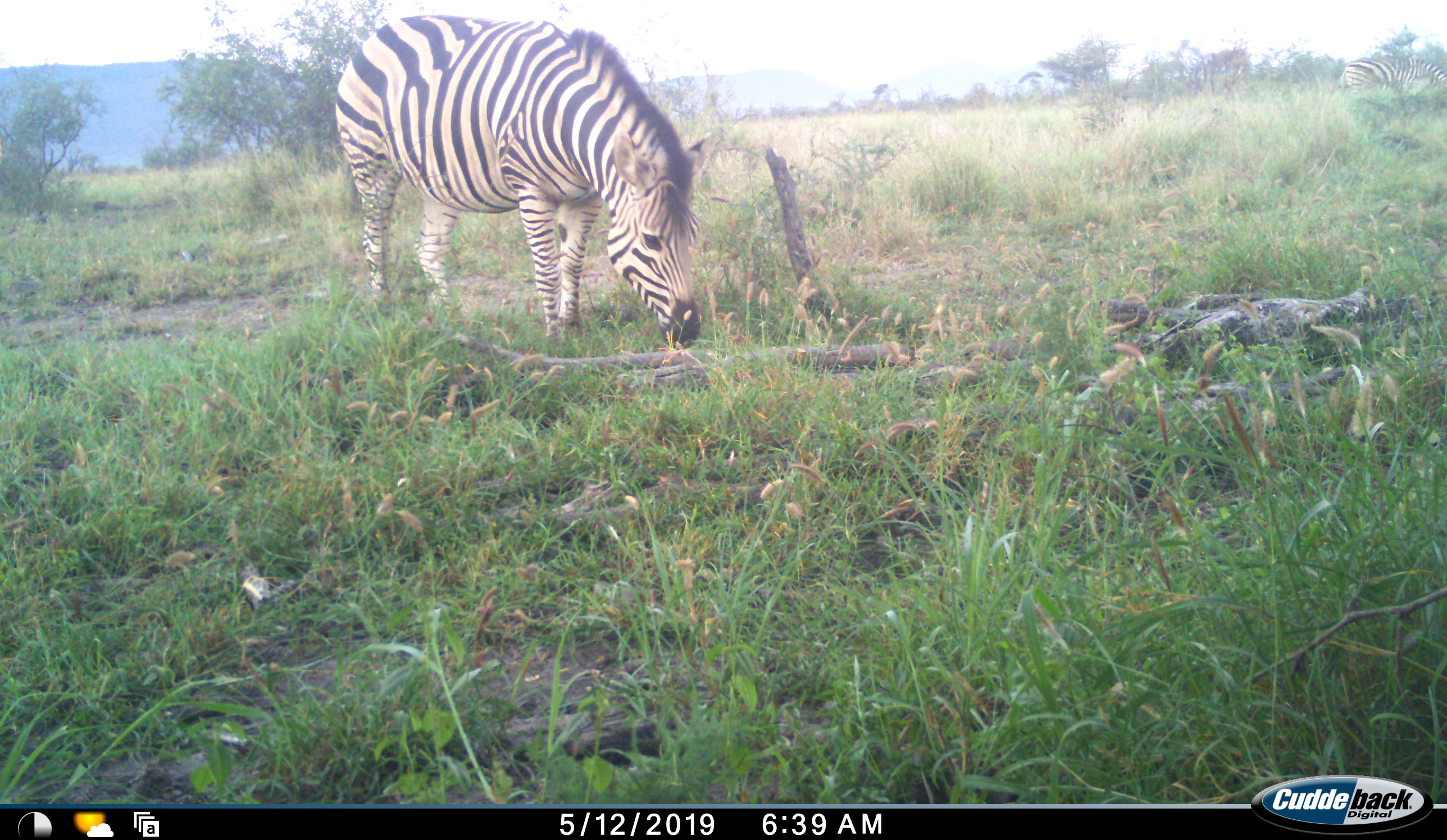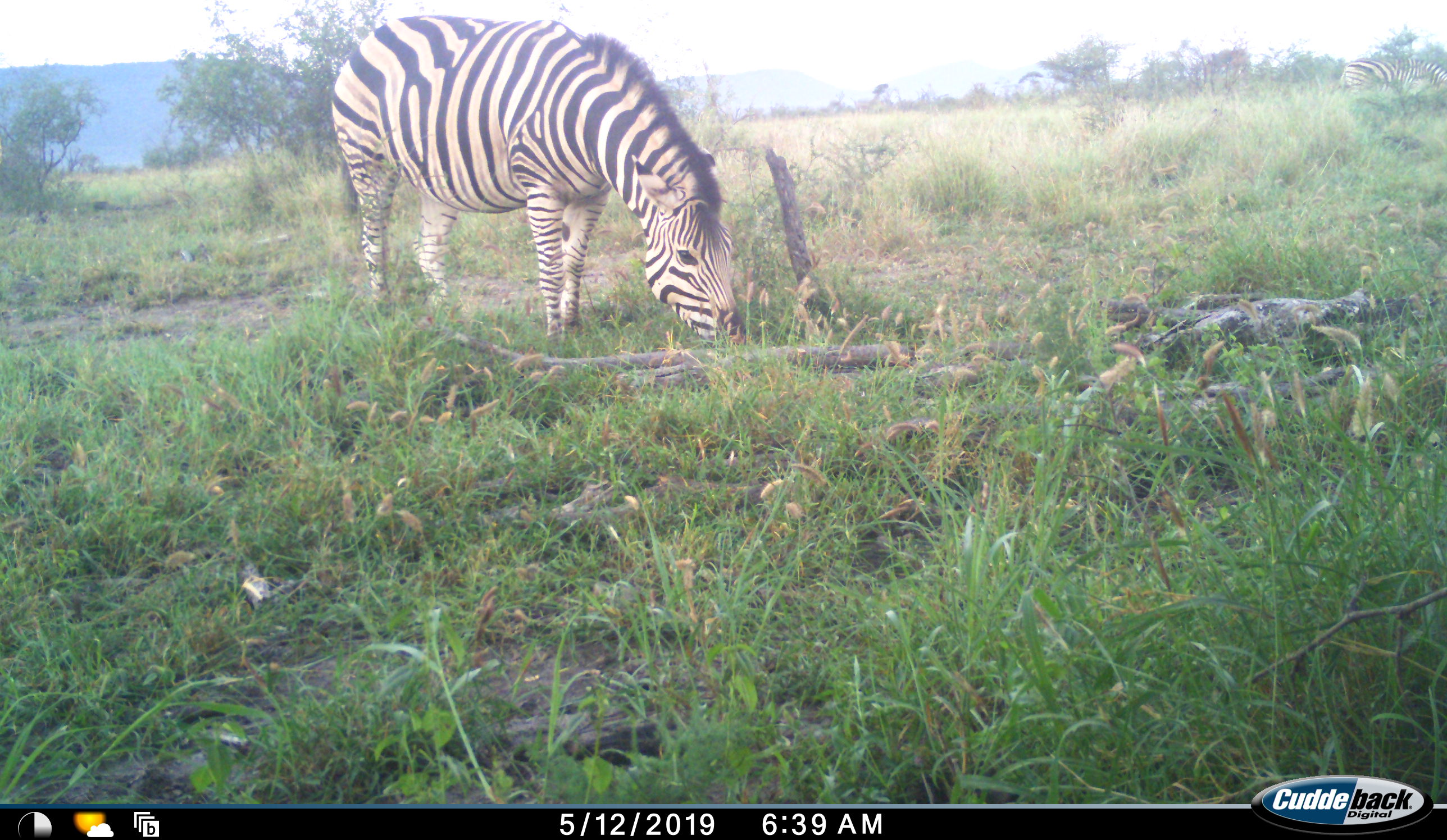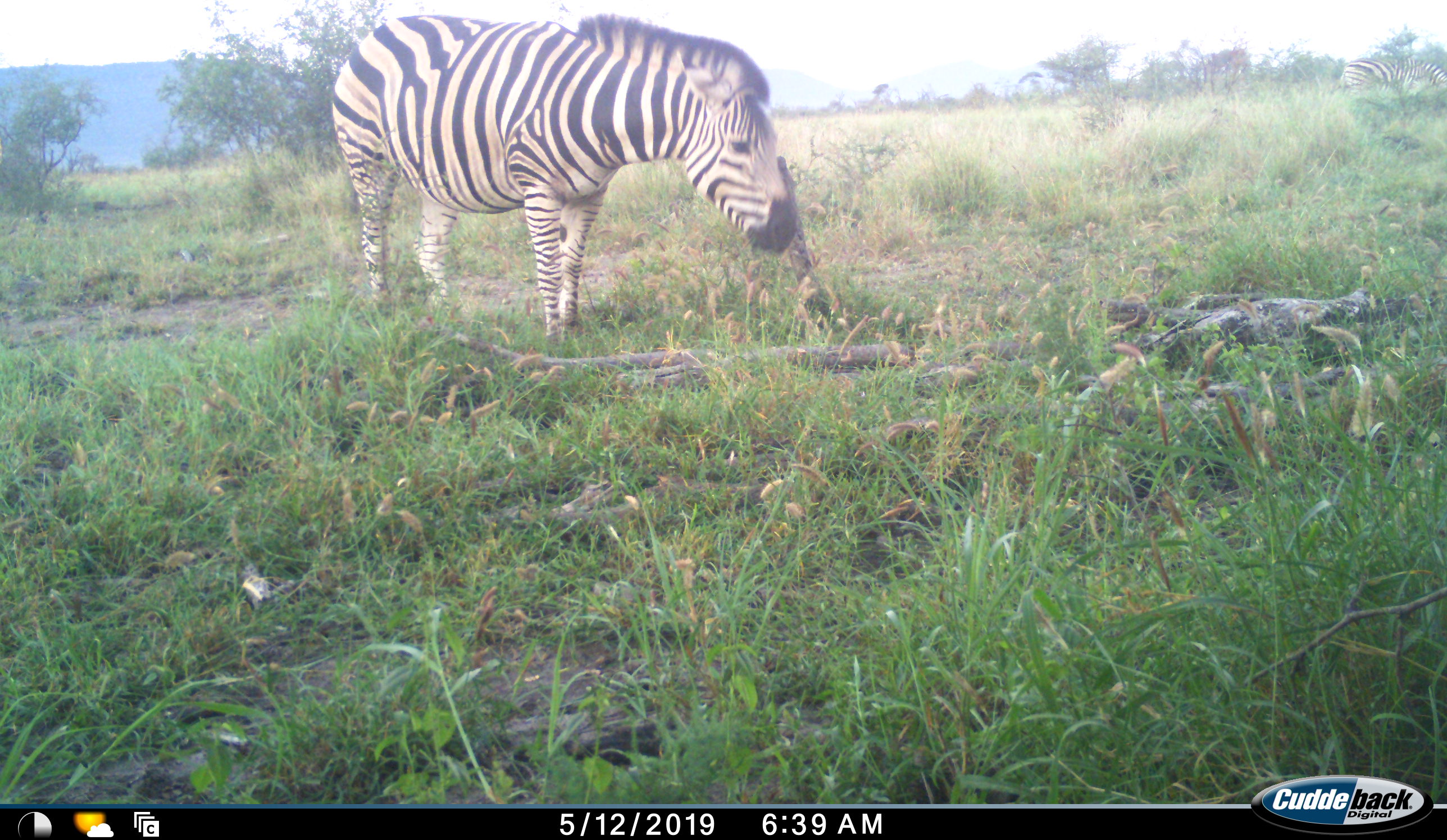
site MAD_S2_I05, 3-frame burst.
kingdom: Animalia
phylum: Chordata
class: Mammalia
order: Perissodactyla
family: Equidae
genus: Equus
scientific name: Equus quagga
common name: plains zebra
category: zebraplains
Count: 1.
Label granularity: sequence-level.